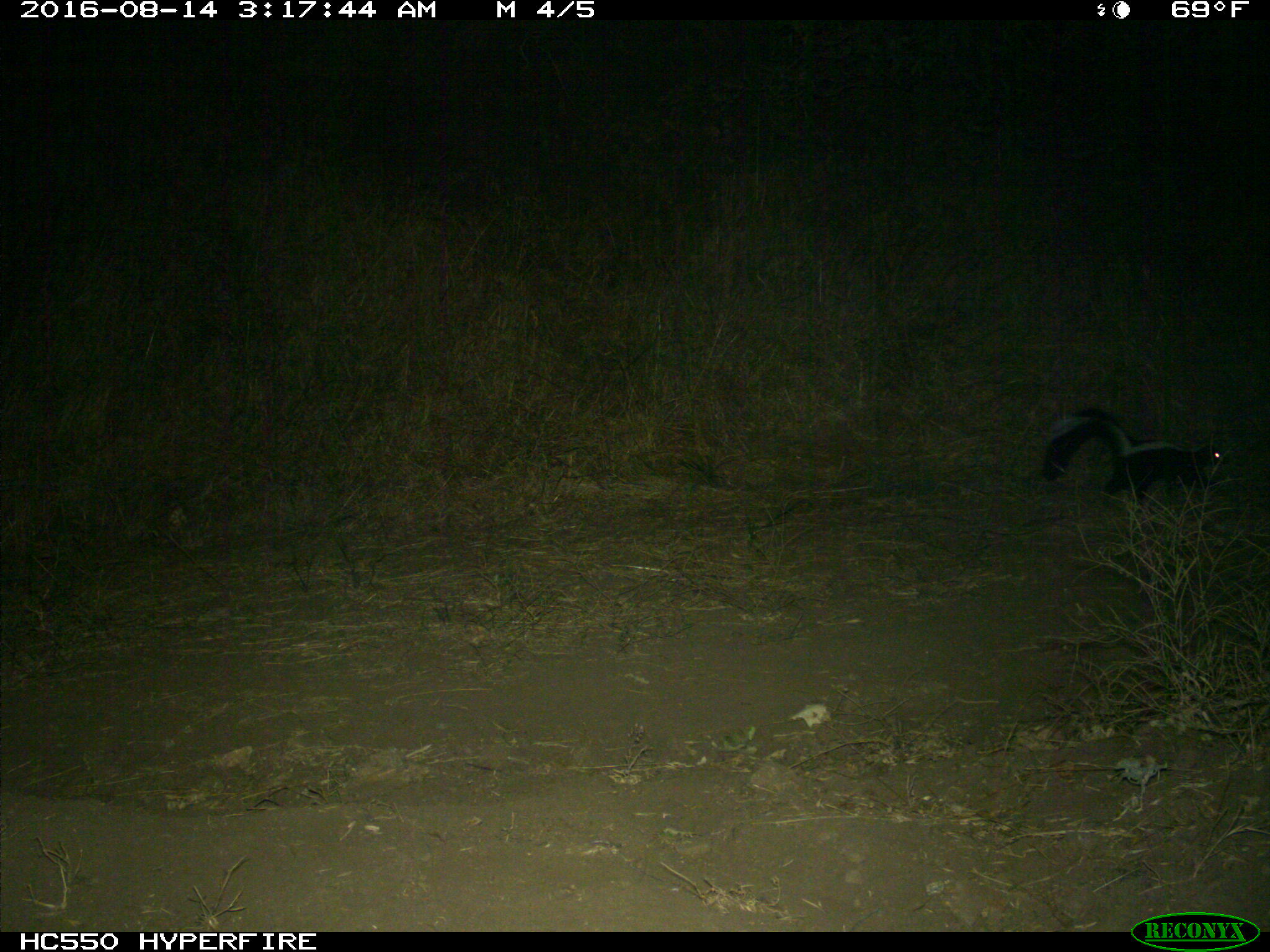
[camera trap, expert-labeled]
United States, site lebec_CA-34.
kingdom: Animalia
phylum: Chordata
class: Mammalia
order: Carnivora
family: Mephitidae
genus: Mephitis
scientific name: Mephitis mephitis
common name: striped skunk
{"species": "Mephitis mephitis (striped skunk)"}